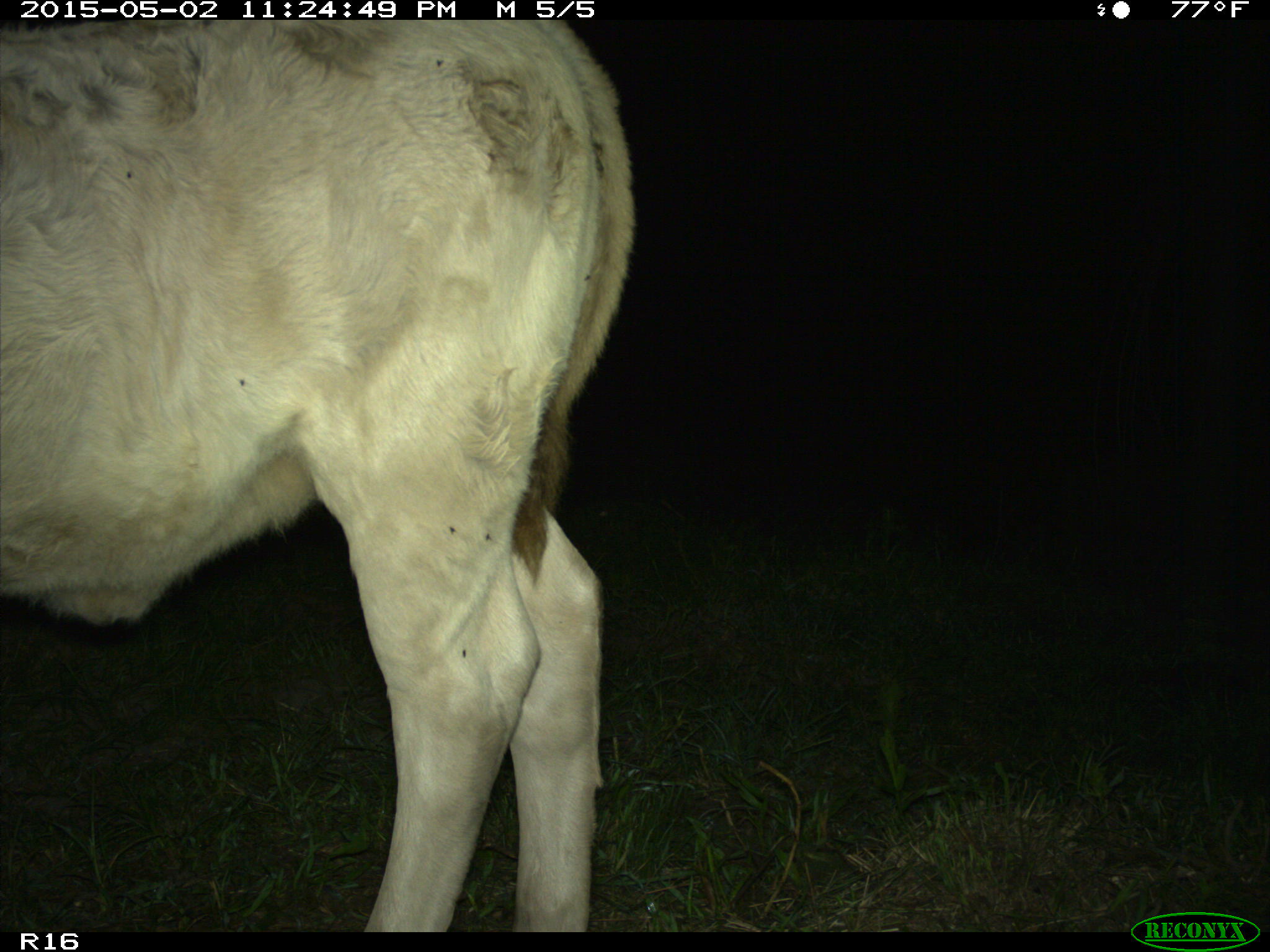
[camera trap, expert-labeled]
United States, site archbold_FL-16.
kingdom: Animalia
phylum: Chordata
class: Mammalia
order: Artiodactyla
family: Bovidae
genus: Bos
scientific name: Bos taurus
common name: domestic cow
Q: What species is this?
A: Bos taurus (domestic cow).